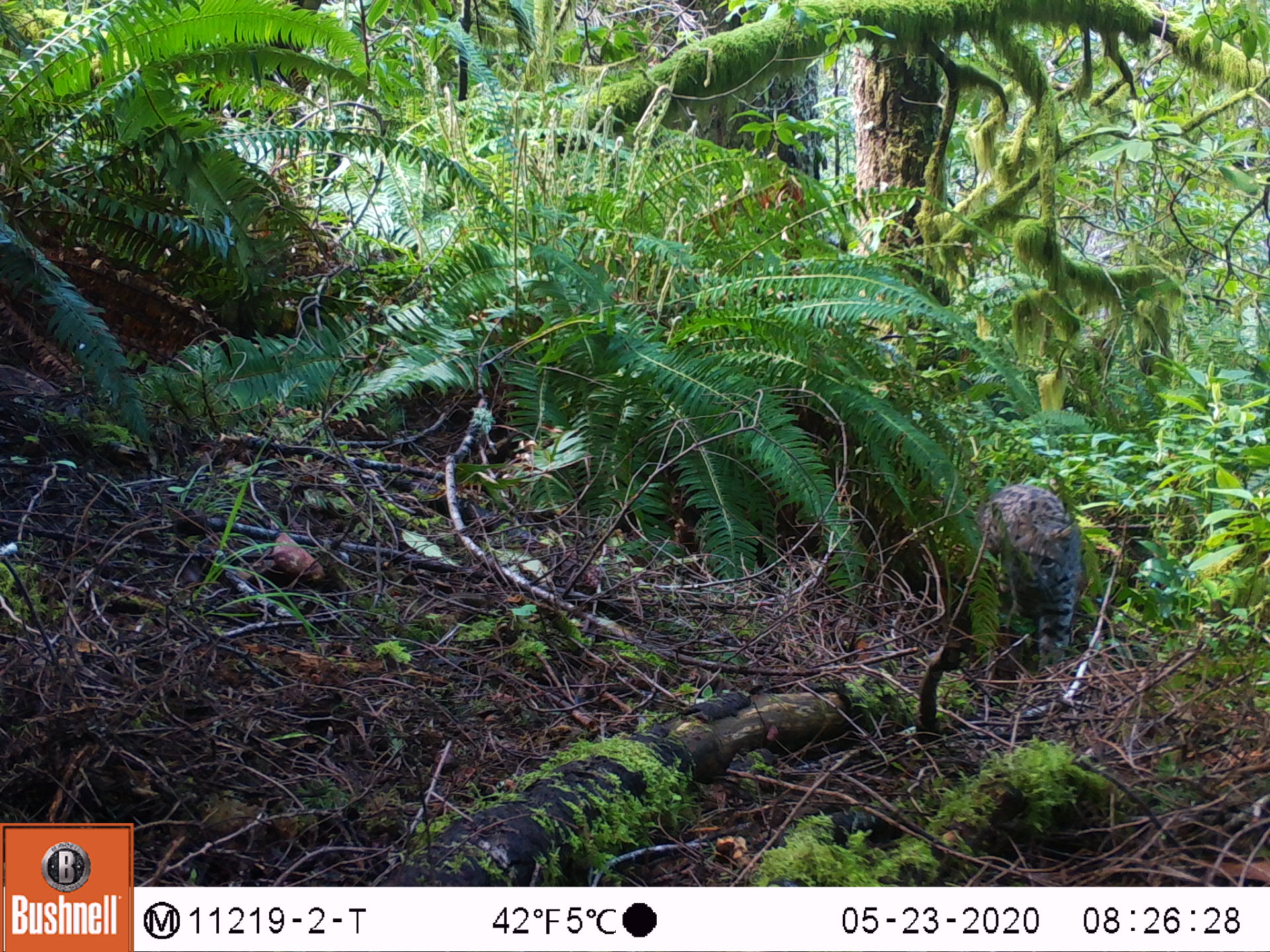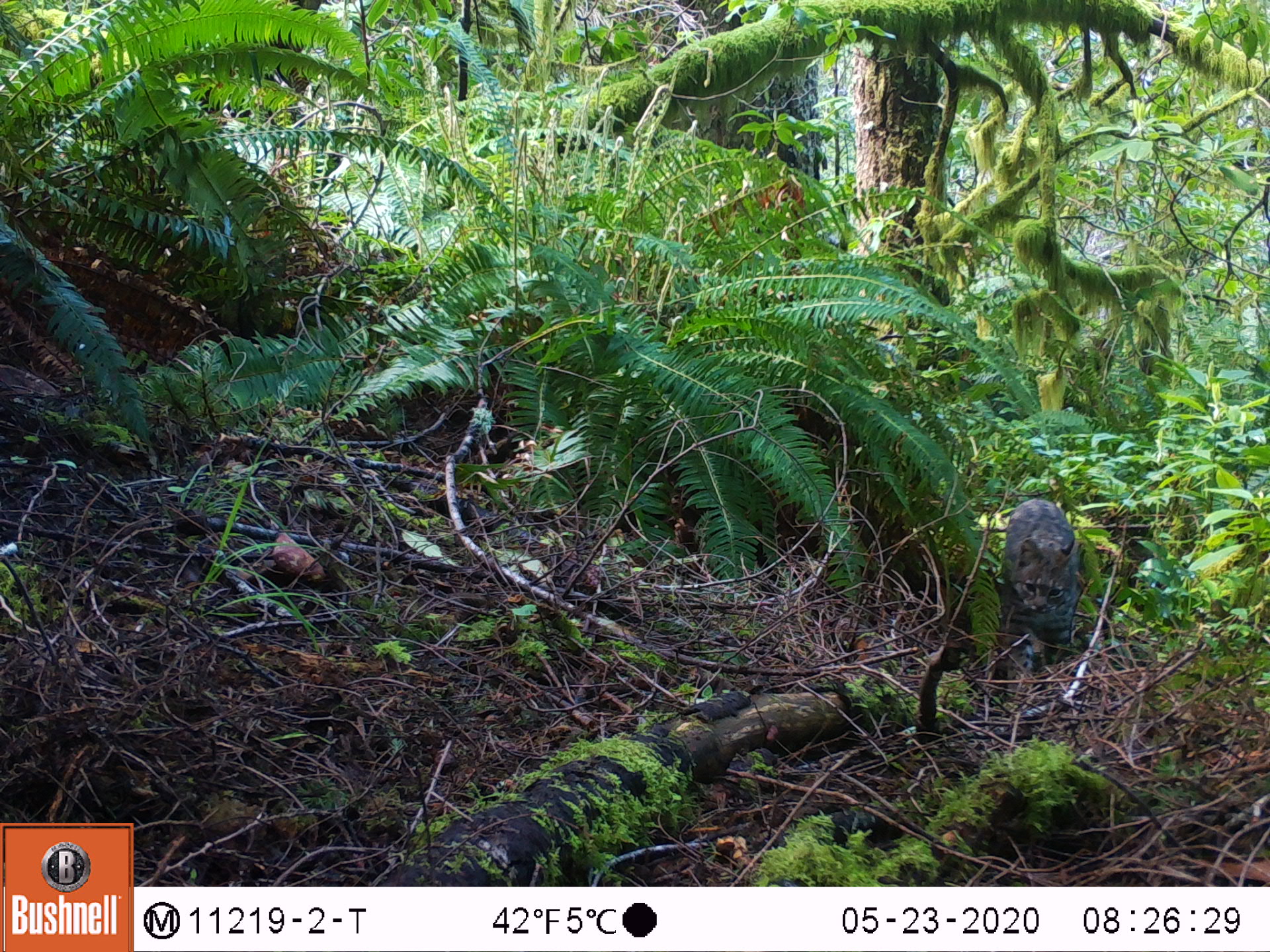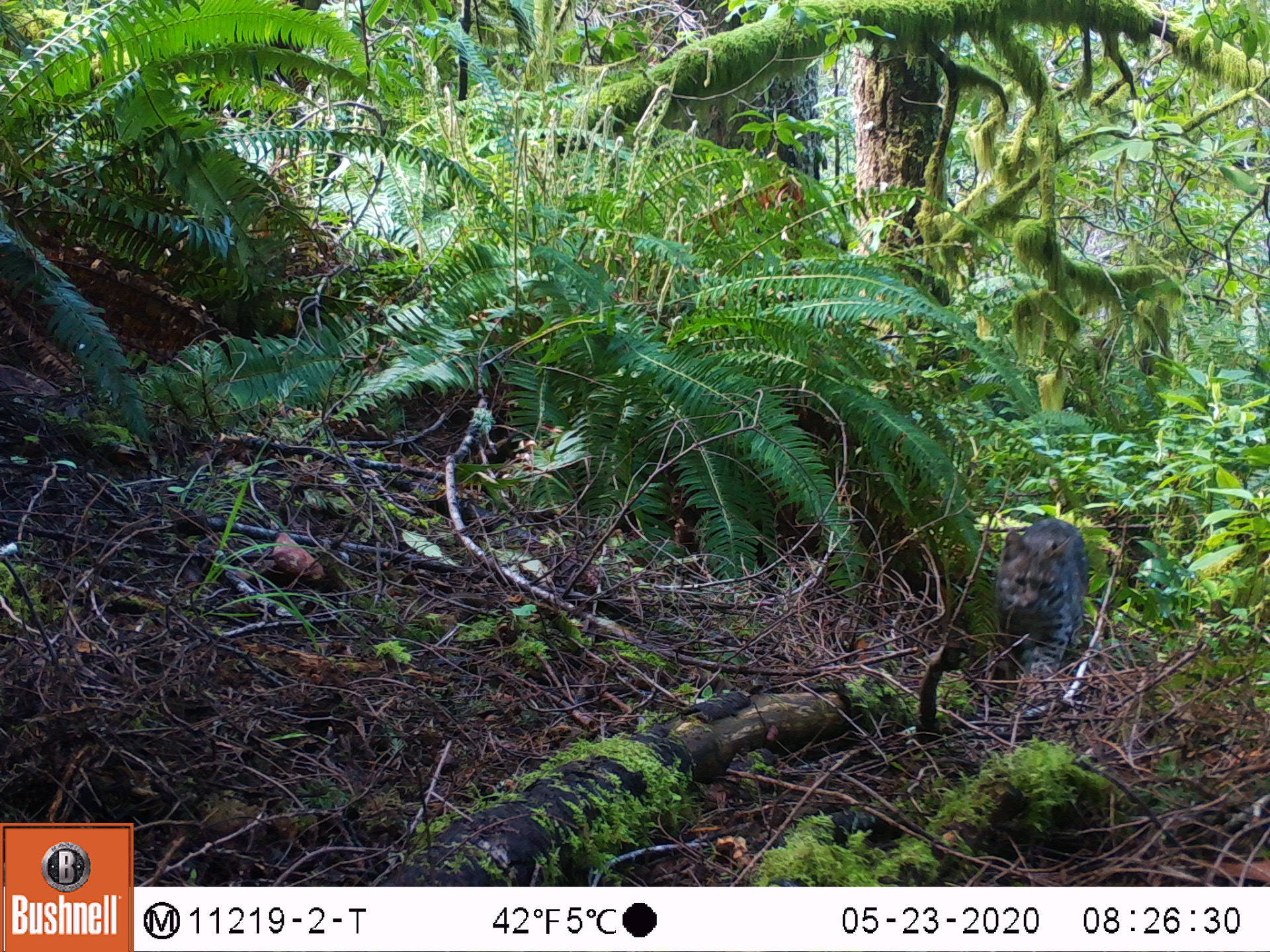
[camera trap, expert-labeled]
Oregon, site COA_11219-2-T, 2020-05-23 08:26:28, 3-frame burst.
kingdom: Animalia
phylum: Chordata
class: Mammalia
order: Carnivora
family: Felidae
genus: Lynx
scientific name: Lynx rufus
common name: bobcat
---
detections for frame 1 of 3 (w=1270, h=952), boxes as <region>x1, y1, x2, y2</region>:
bobcat: <region>964, 461, 1104, 684</region>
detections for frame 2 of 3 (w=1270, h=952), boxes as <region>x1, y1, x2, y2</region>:
bobcat: <region>988, 472, 1090, 706</region>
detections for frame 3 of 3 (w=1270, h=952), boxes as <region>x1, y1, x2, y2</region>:
bobcat: <region>985, 498, 1100, 689</region>